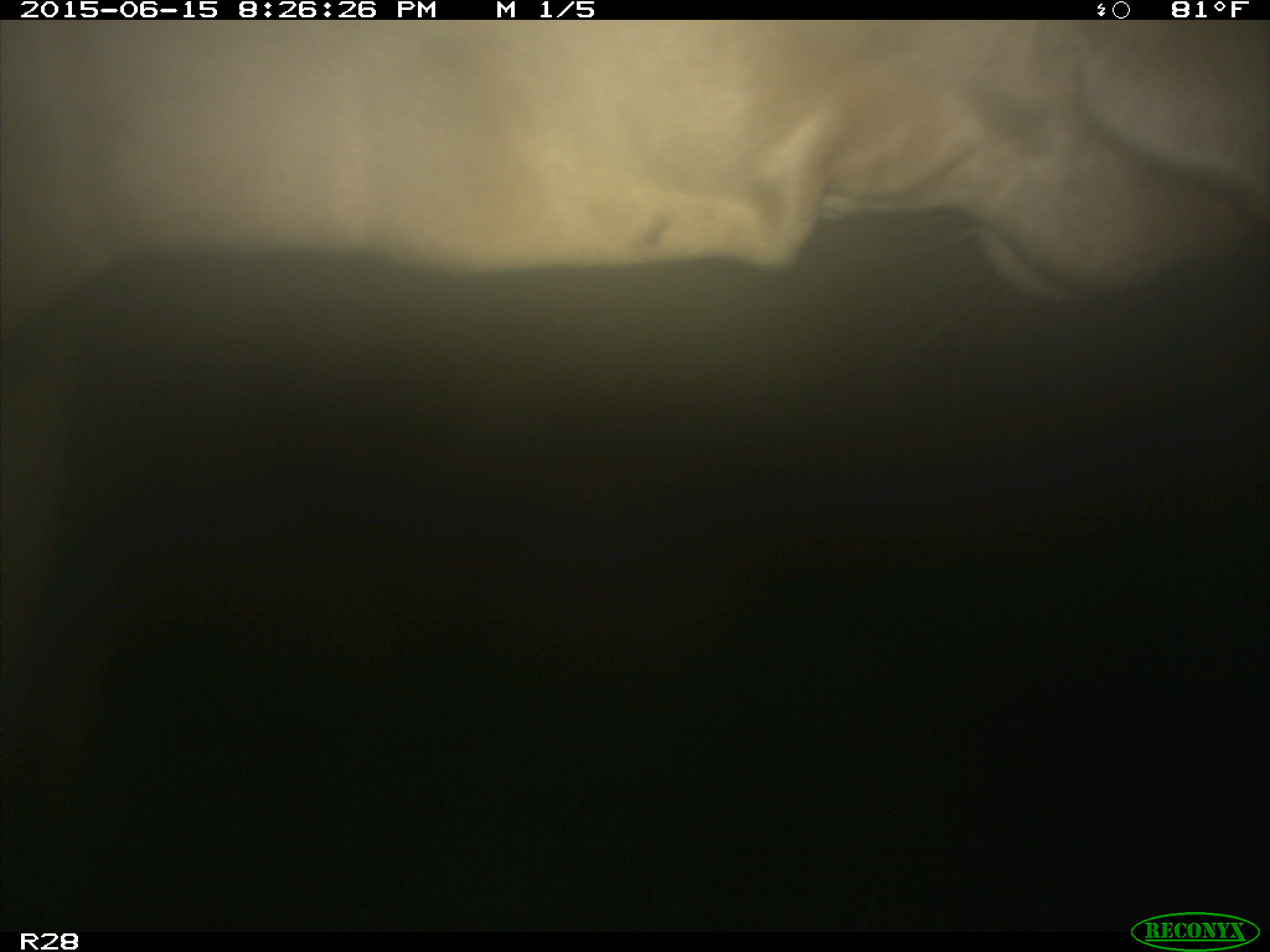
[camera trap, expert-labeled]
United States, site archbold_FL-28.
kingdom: Animalia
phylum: Chordata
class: Mammalia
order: Artiodactyla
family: Bovidae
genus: Bos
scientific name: Bos taurus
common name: domestic cow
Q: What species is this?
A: Bos taurus (domestic cow).